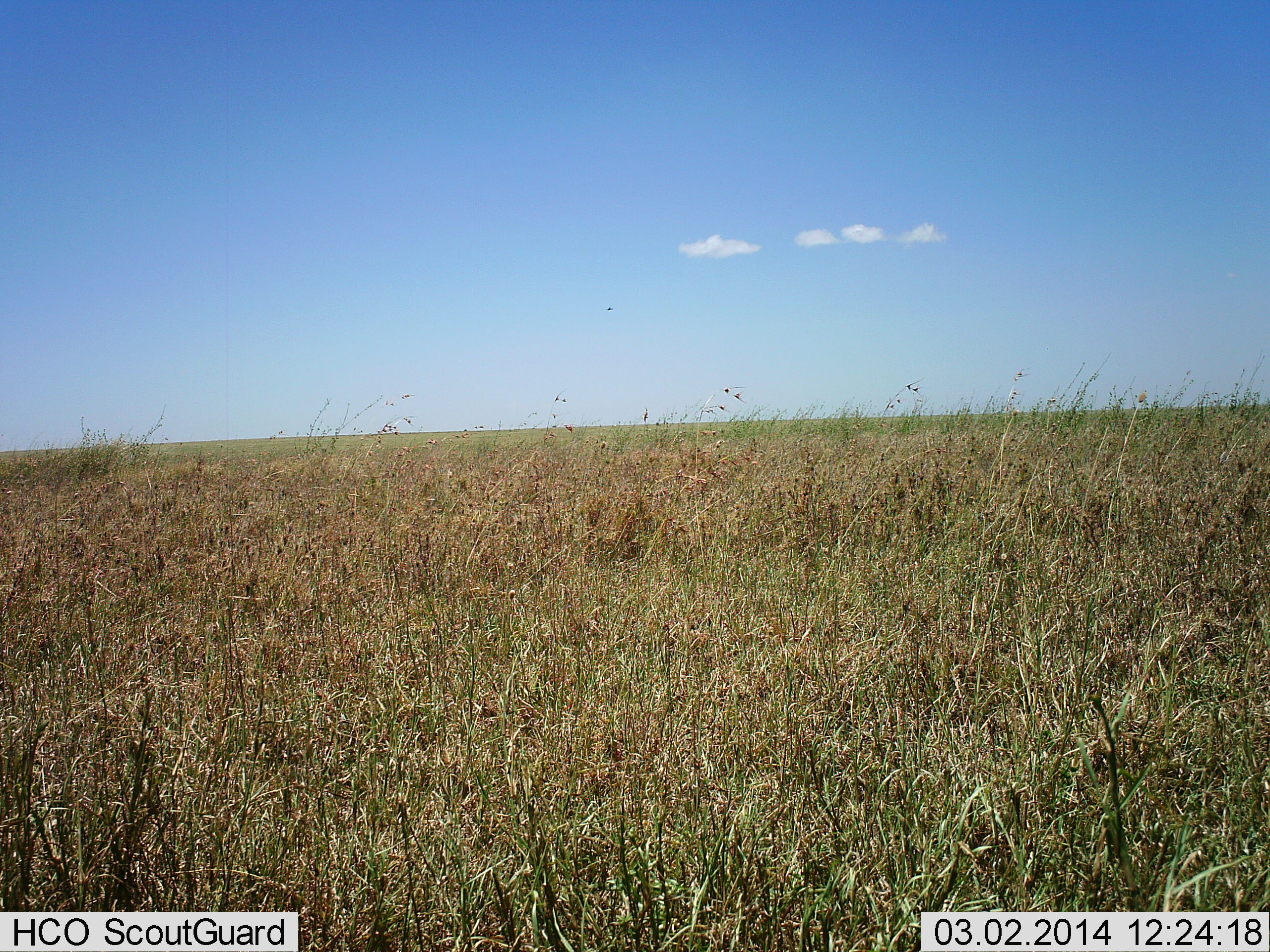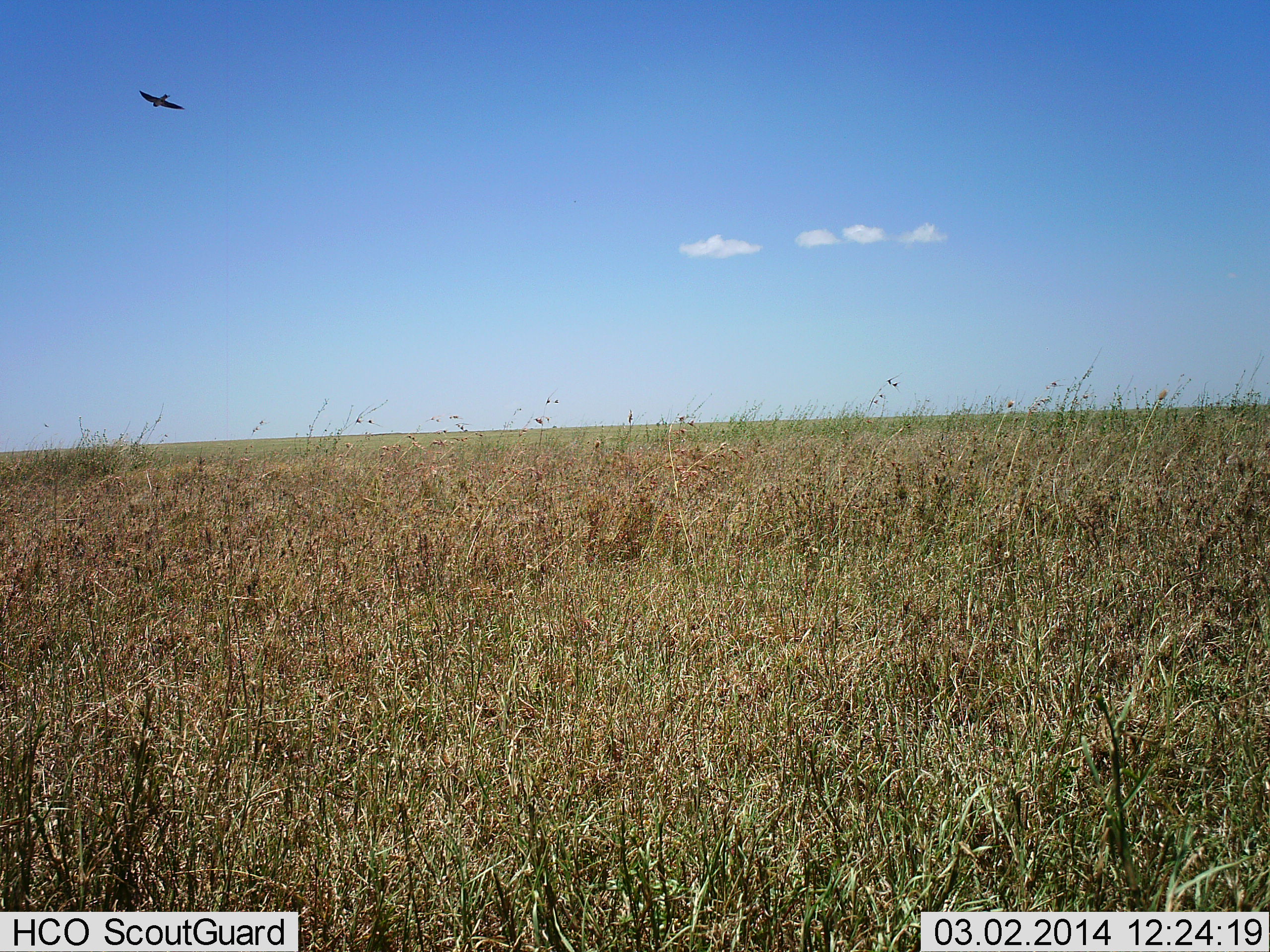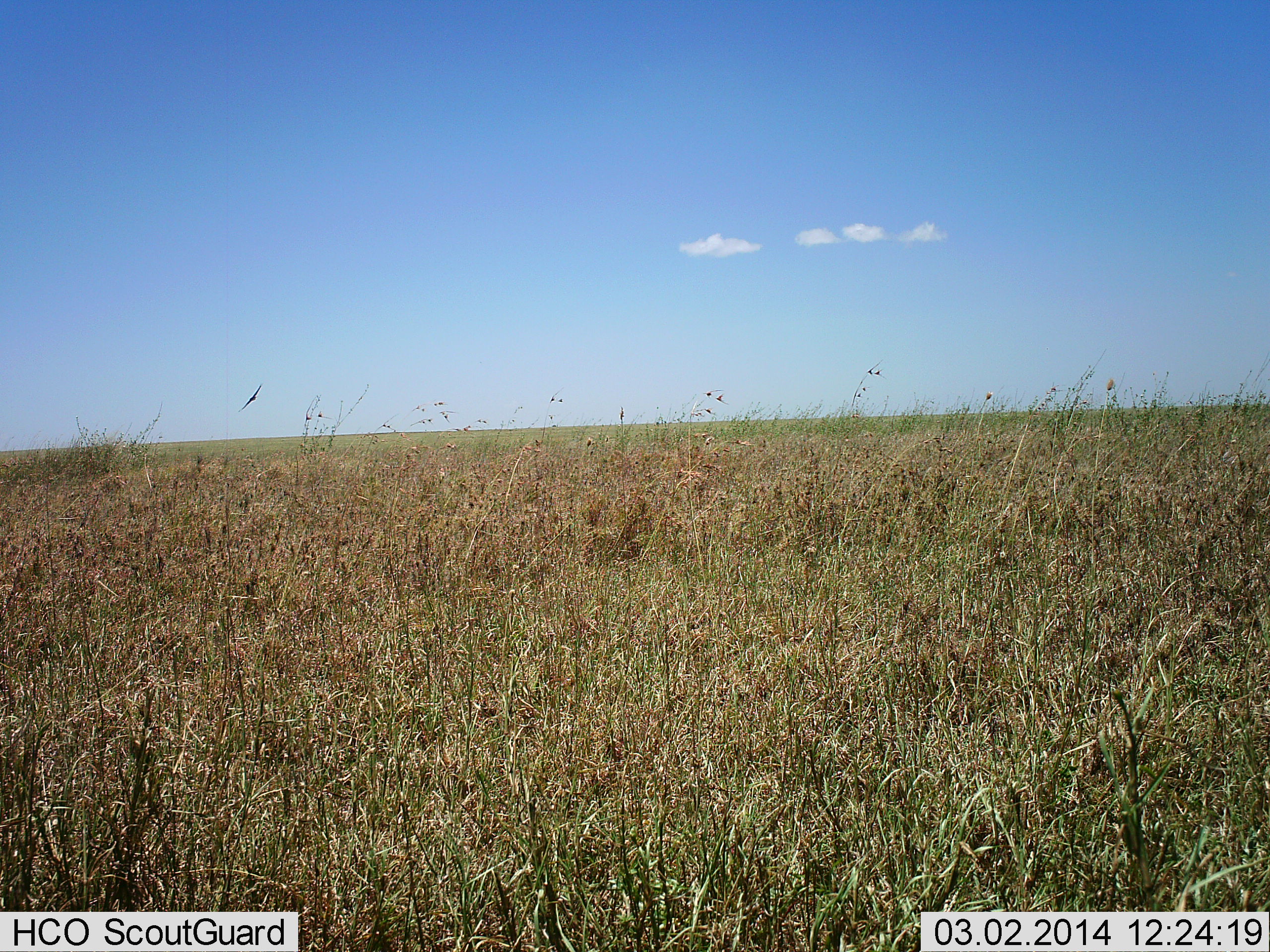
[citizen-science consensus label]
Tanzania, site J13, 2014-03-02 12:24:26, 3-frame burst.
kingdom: Animalia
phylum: Chordata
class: Aves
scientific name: Aves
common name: bird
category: otherbird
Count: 1.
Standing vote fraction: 0%.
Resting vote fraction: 0%.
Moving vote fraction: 100%.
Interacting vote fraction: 0%.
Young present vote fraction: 0%.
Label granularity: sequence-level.